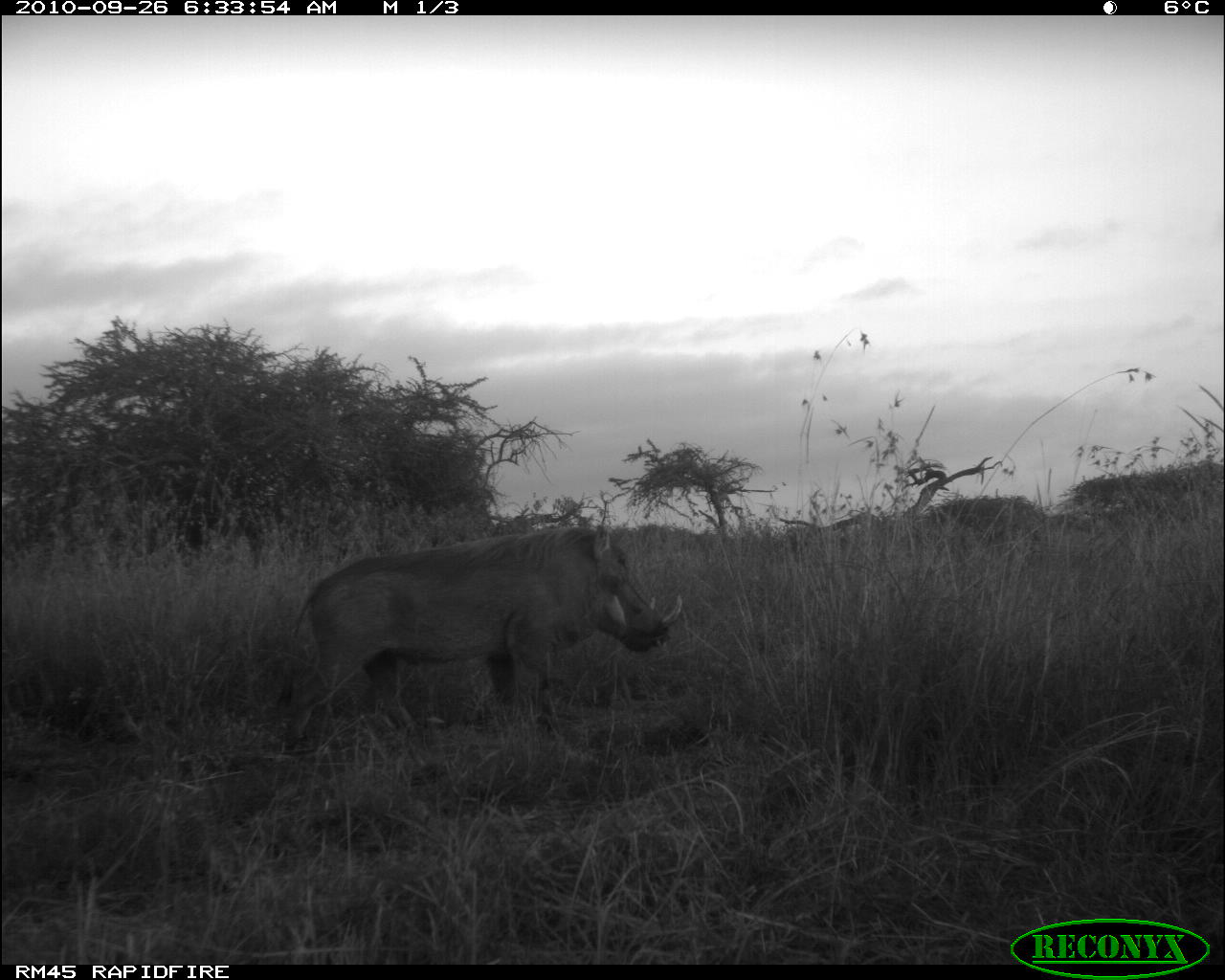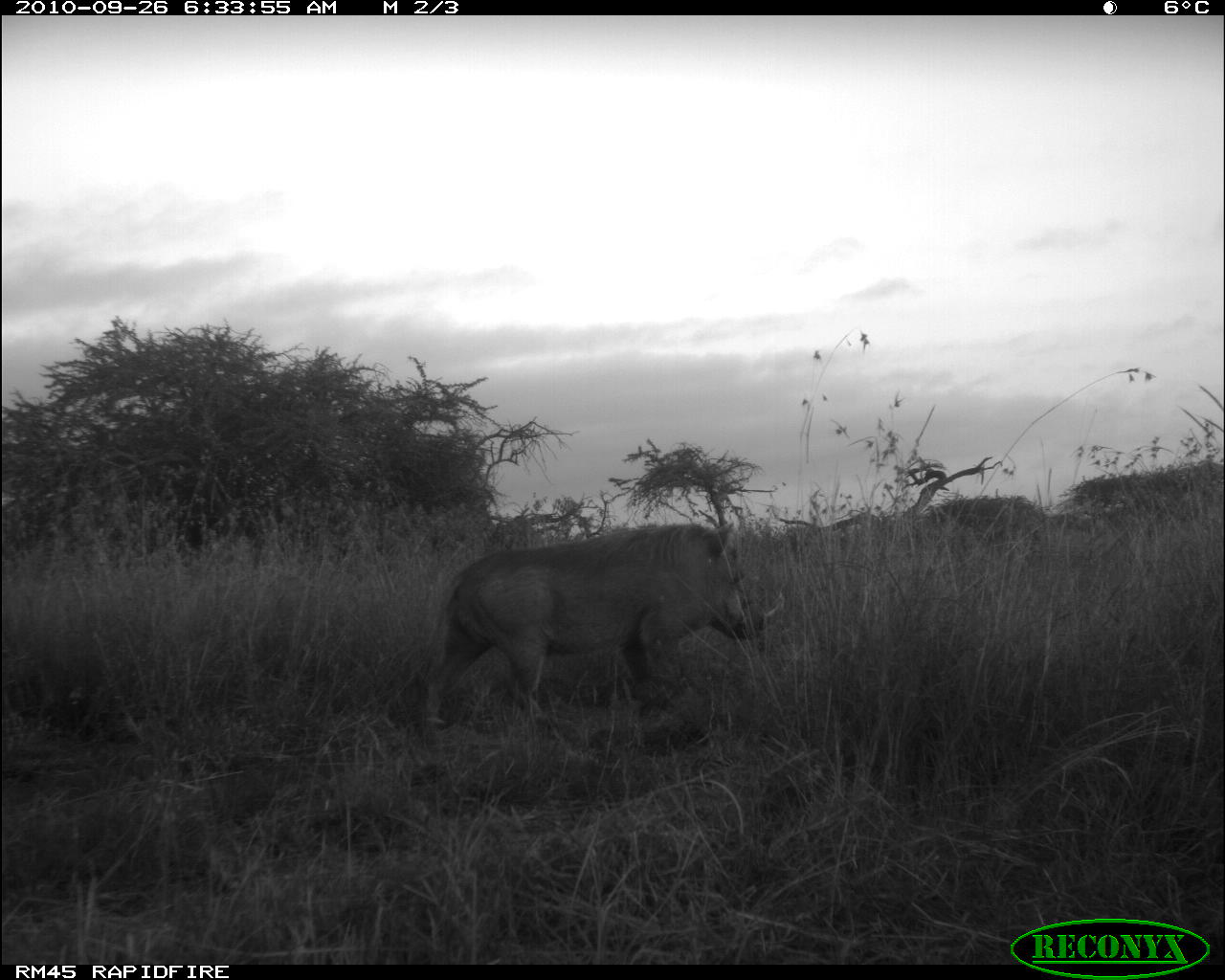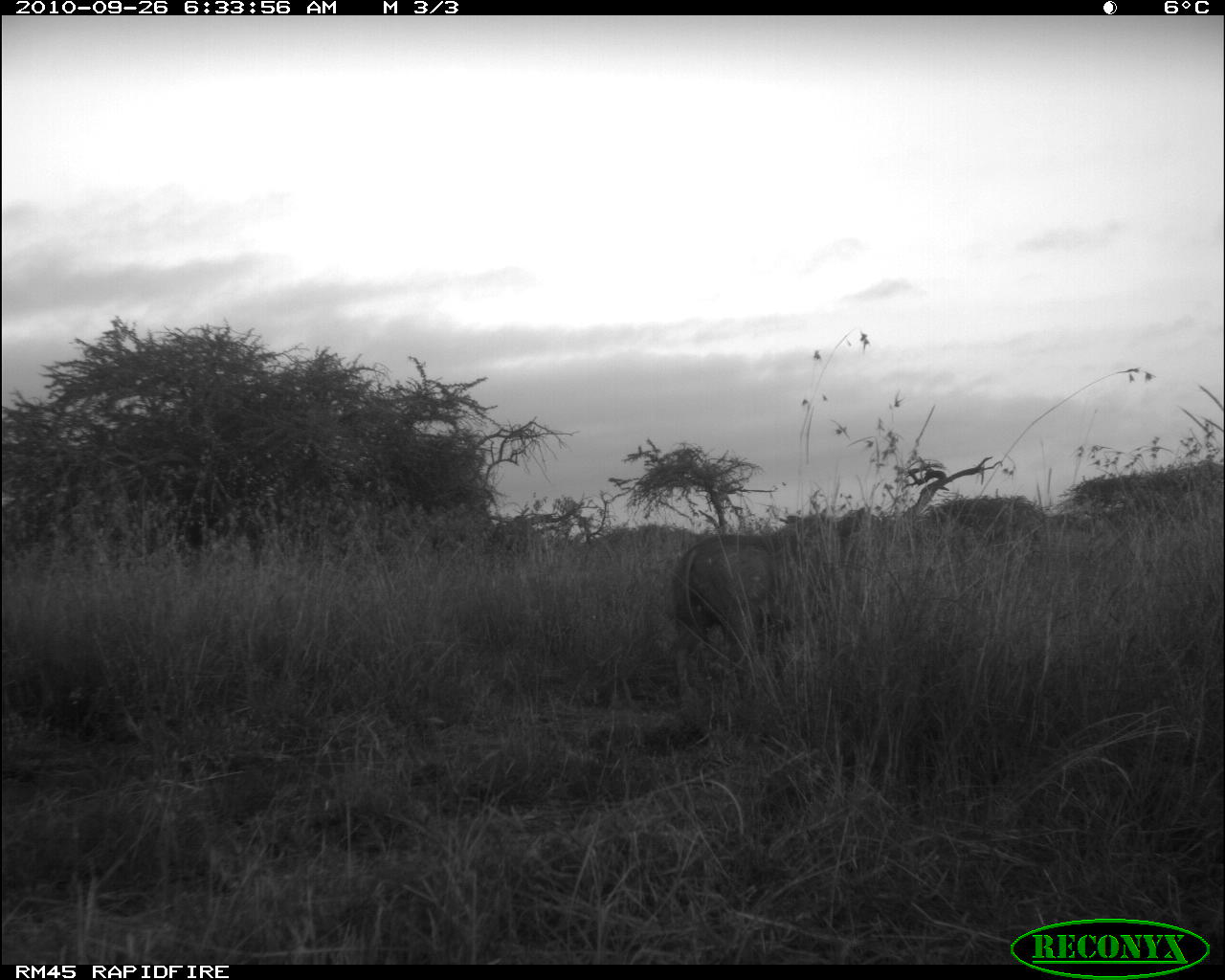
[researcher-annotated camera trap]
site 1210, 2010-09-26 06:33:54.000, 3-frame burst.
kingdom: Animalia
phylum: Chordata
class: Mammalia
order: Artiodactyla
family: Suidae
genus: Phacochoerus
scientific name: Phacochoerus africanus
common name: common warthog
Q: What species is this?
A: Phacochoerus africanus (common warthog).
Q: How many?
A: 1.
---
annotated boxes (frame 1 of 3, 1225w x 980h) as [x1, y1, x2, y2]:
phacochoerus africanus: [285, 525, 684, 748]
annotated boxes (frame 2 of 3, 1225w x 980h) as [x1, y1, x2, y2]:
phacochoerus africanus: [424, 520, 773, 735]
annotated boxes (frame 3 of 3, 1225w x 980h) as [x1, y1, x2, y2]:
phacochoerus africanus: [673, 507, 865, 702]